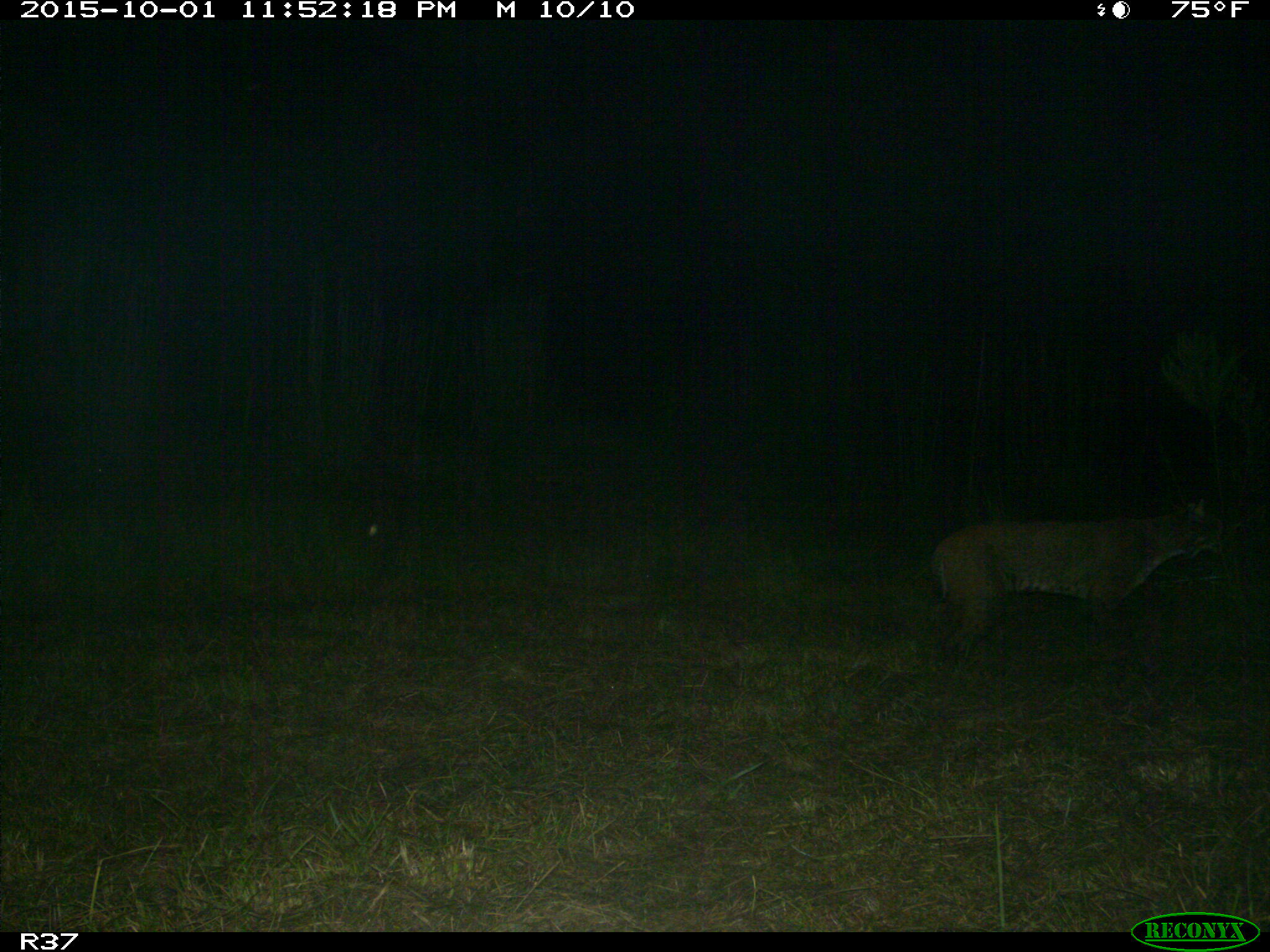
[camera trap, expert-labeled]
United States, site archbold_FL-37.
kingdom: Animalia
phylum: Chordata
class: Mammalia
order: Carnivora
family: Felidae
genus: Lynx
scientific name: Lynx rufus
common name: bobcat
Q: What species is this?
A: Lynx rufus (bobcat).